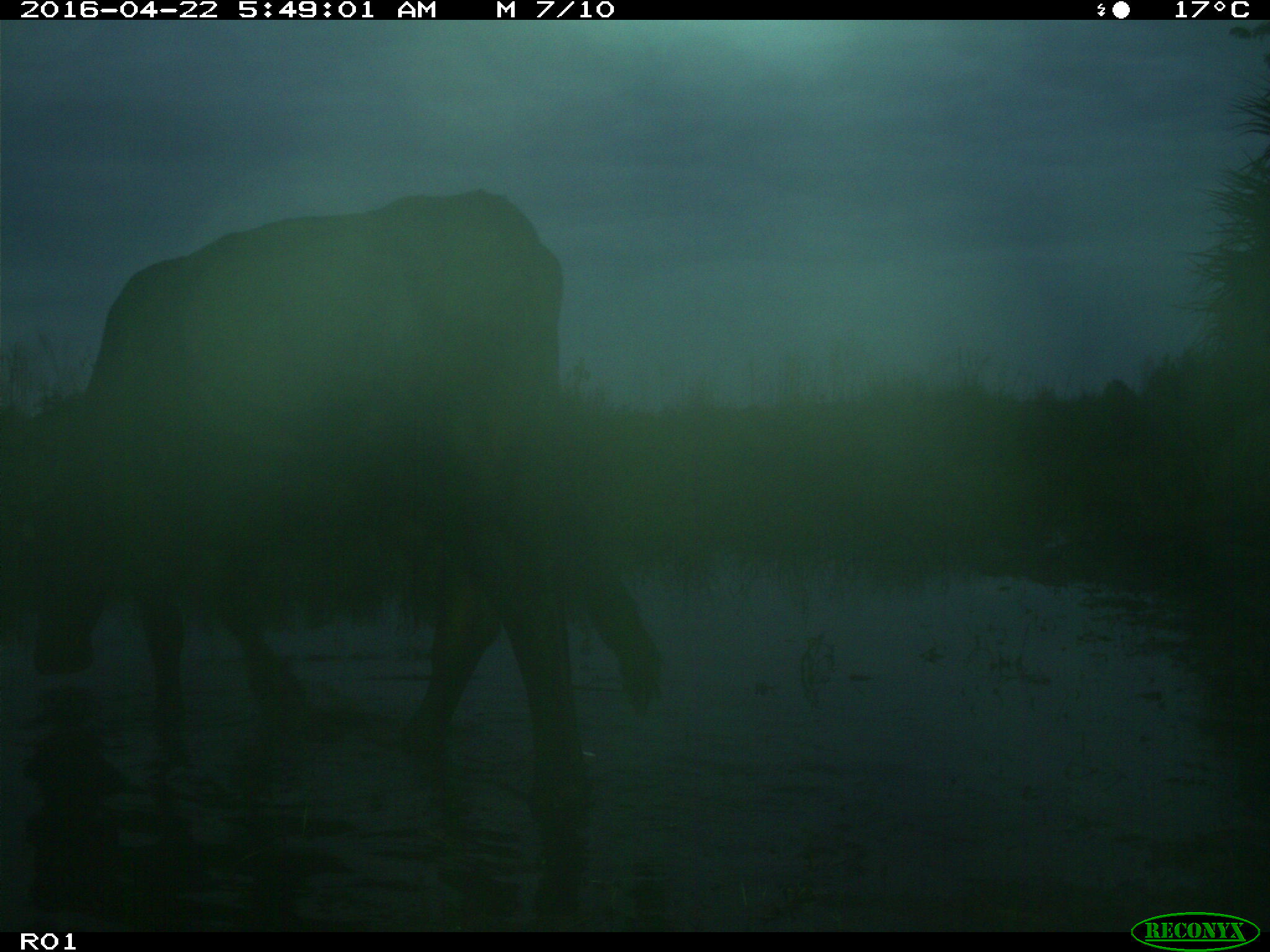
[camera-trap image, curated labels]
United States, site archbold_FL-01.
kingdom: Animalia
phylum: Chordata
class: Mammalia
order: Artiodactyla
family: Bovidae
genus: Bos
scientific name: Bos taurus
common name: domestic cow